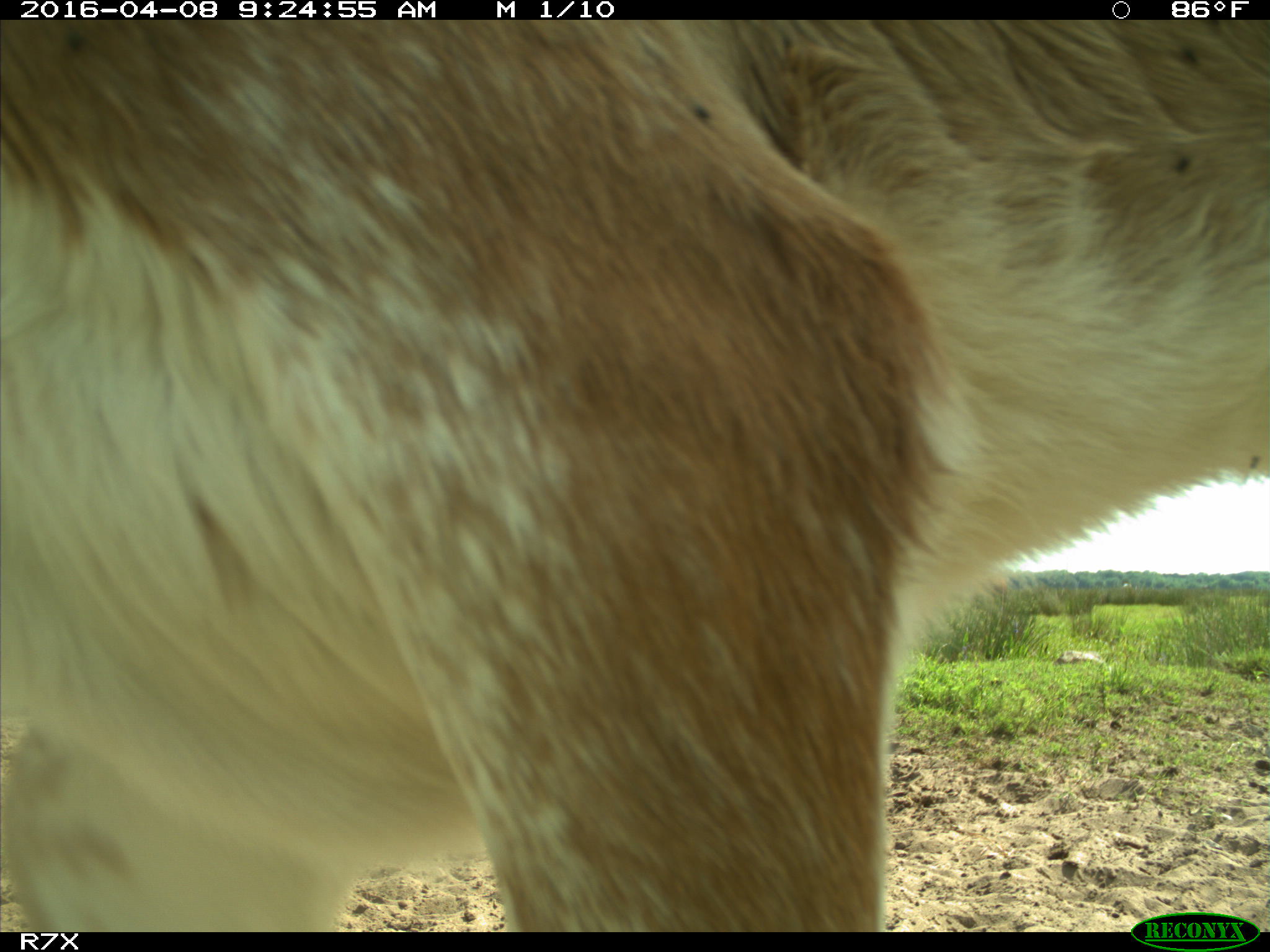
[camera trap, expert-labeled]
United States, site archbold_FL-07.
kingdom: Animalia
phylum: Chordata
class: Mammalia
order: Artiodactyla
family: Bovidae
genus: Bos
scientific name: Bos taurus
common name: domestic cow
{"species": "Bos taurus (domestic cow)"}